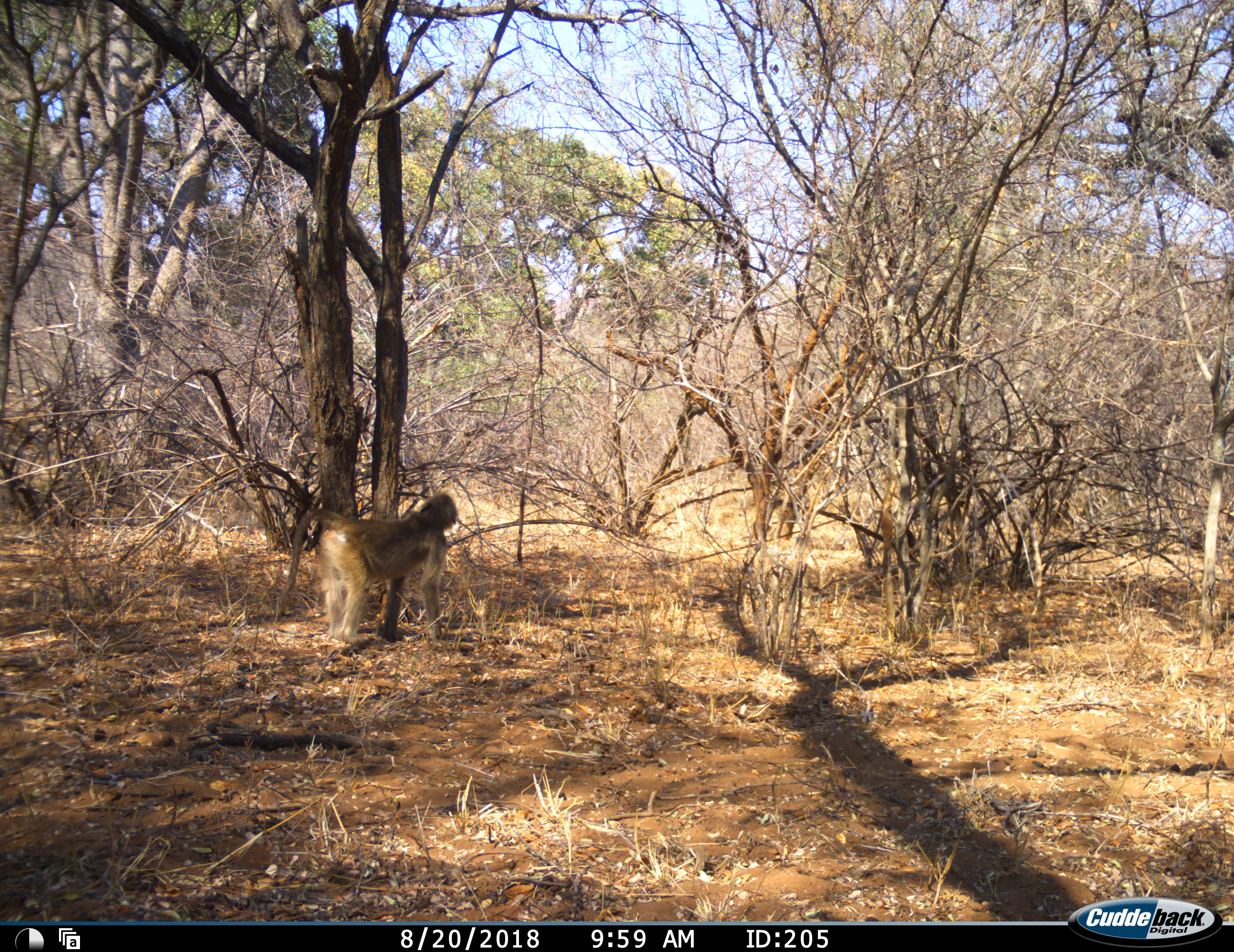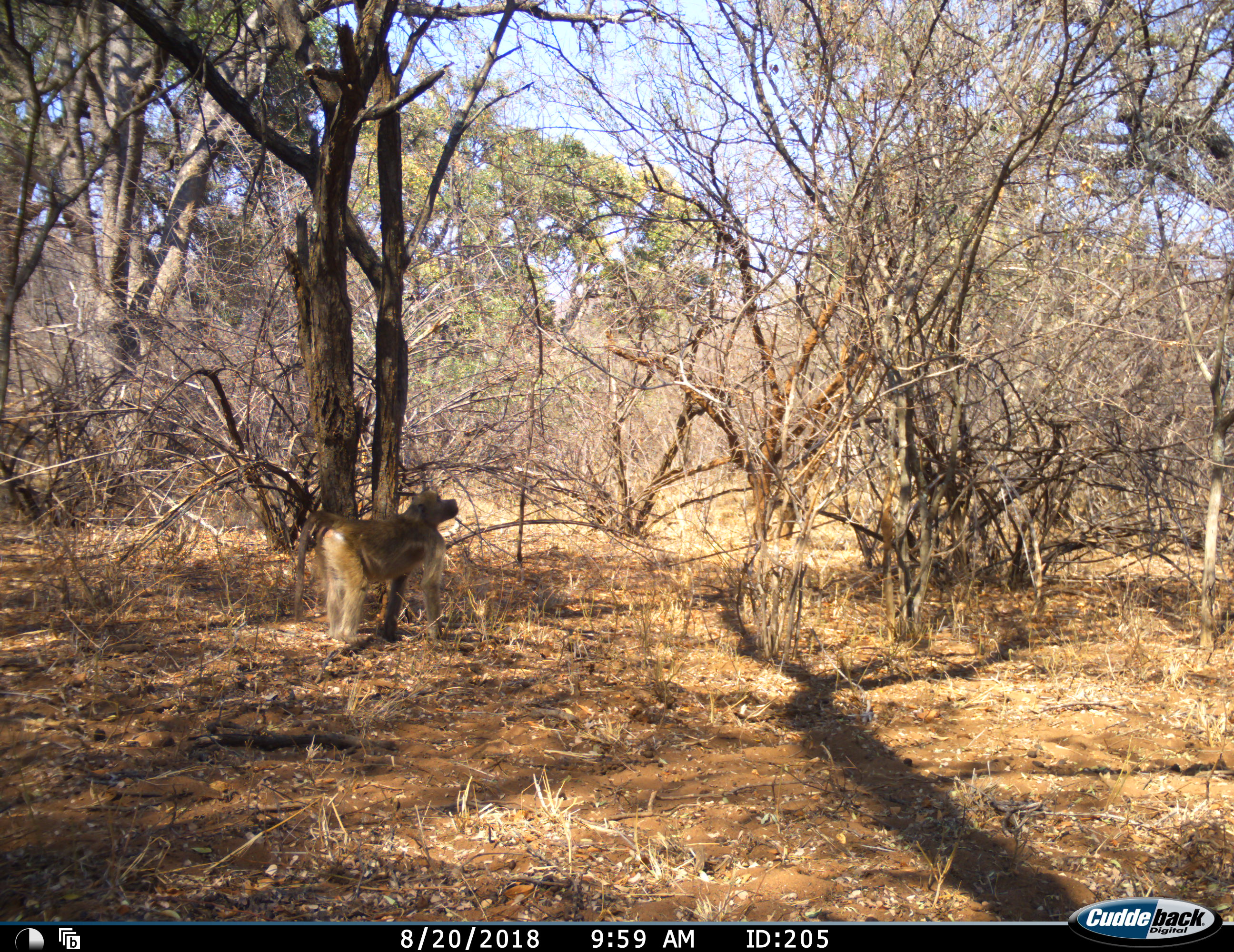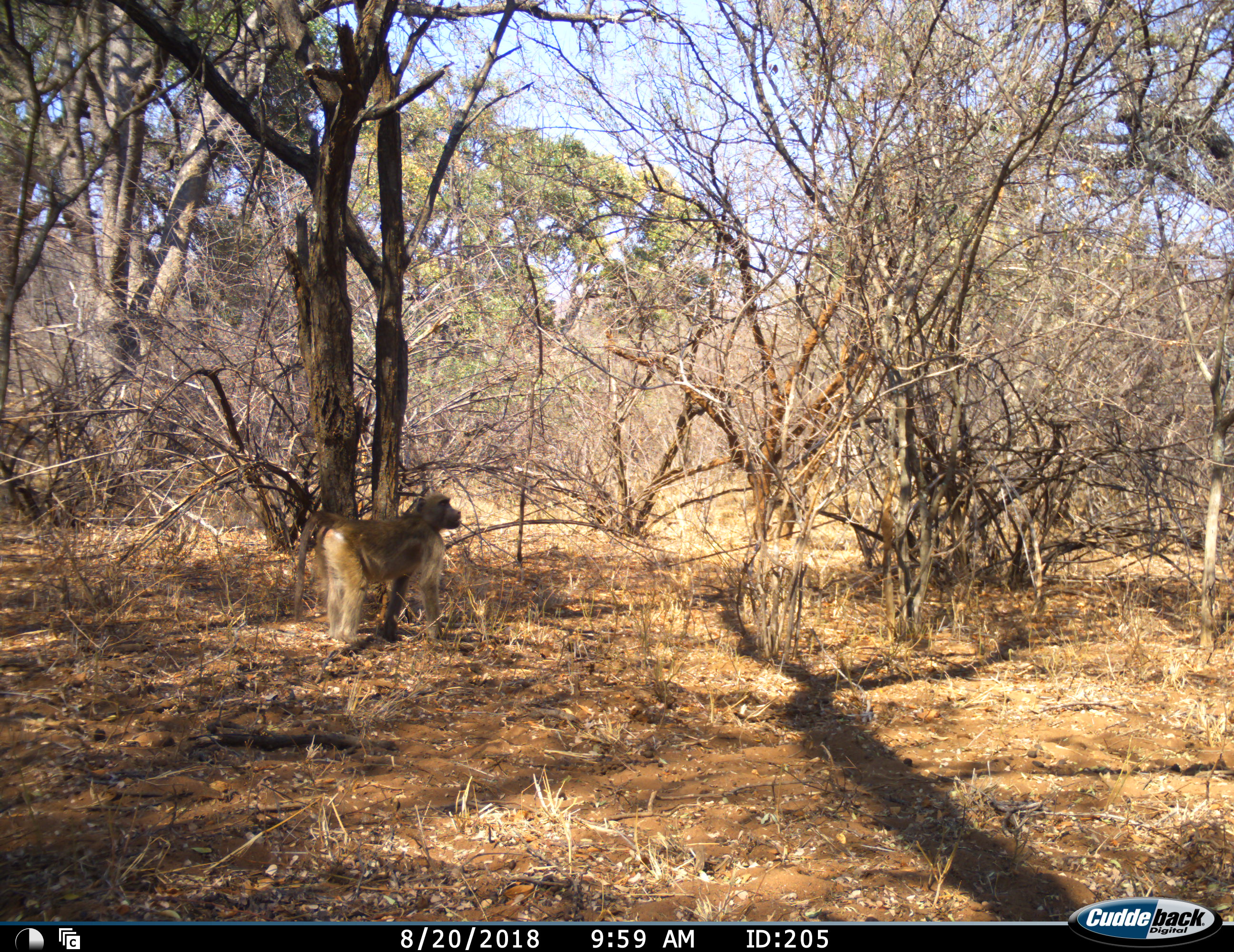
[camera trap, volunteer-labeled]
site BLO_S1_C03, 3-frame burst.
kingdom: Animalia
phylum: Chordata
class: Mammalia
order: Primates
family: Cercopithecidae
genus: Papio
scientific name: Papio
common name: baboon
Baboon (Papio), count 1. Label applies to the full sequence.